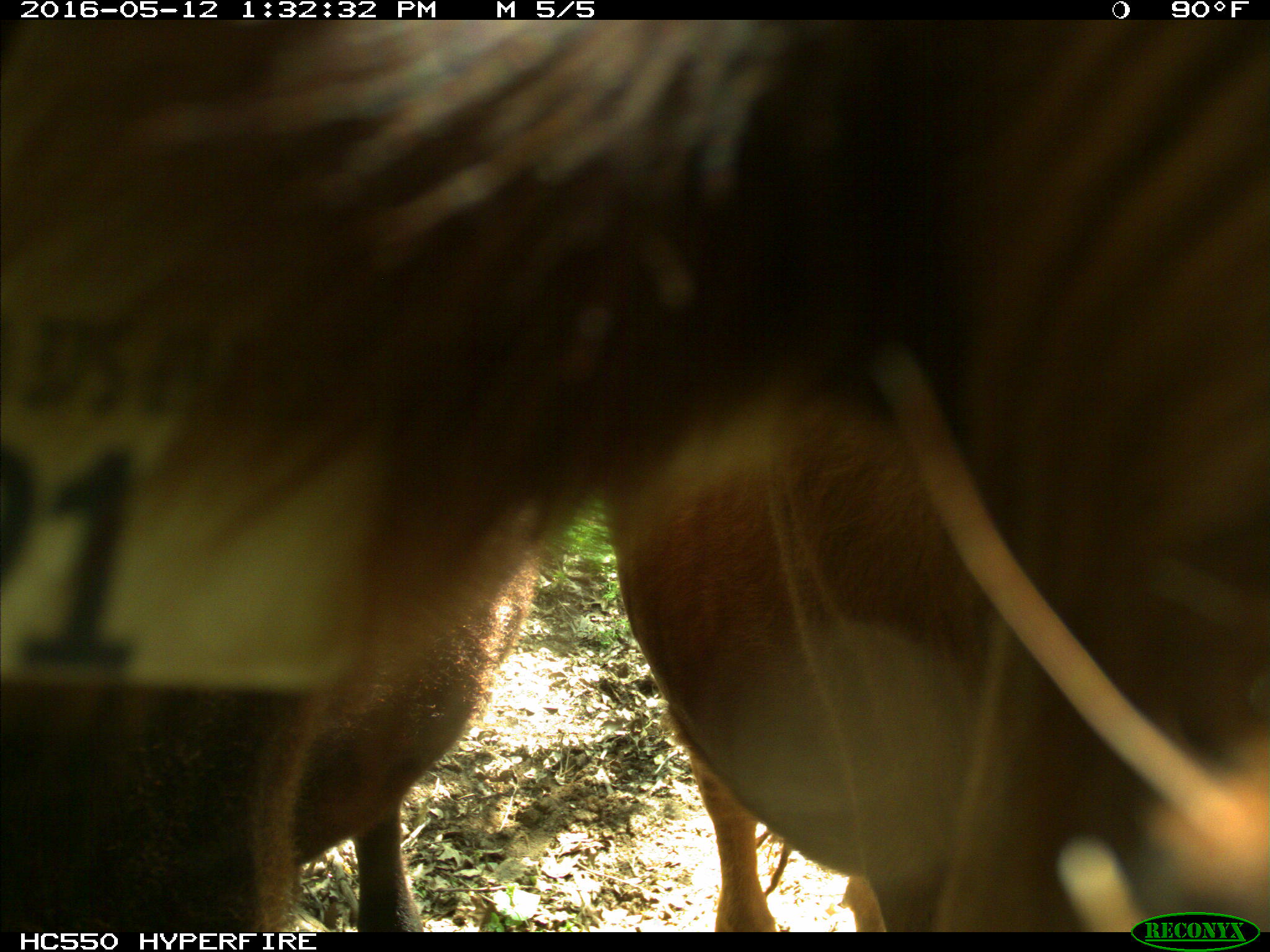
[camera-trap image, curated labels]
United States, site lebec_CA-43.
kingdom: Animalia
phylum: Chordata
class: Mammalia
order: Artiodactyla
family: Bovidae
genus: Bos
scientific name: Bos taurus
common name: domestic cow